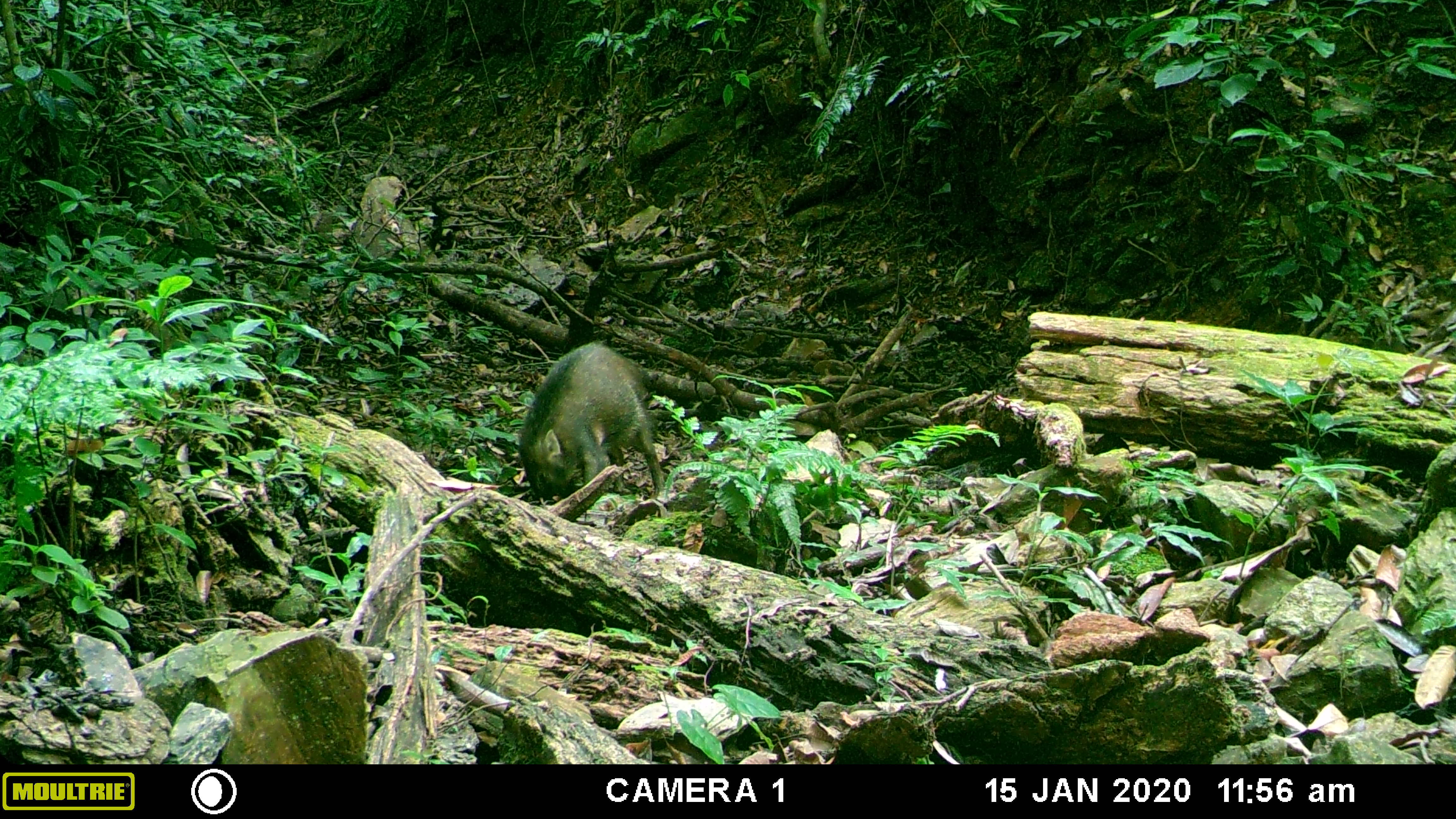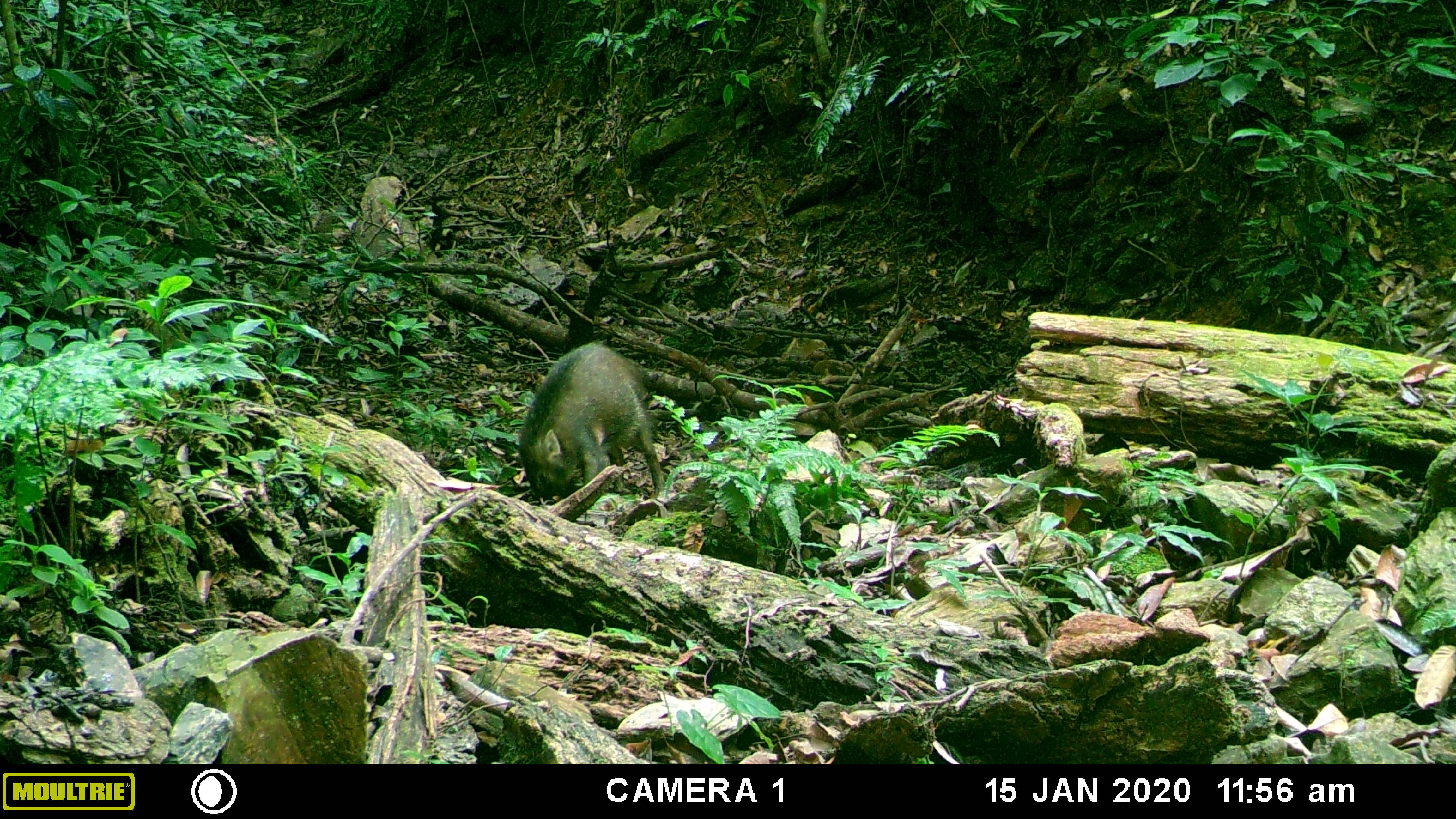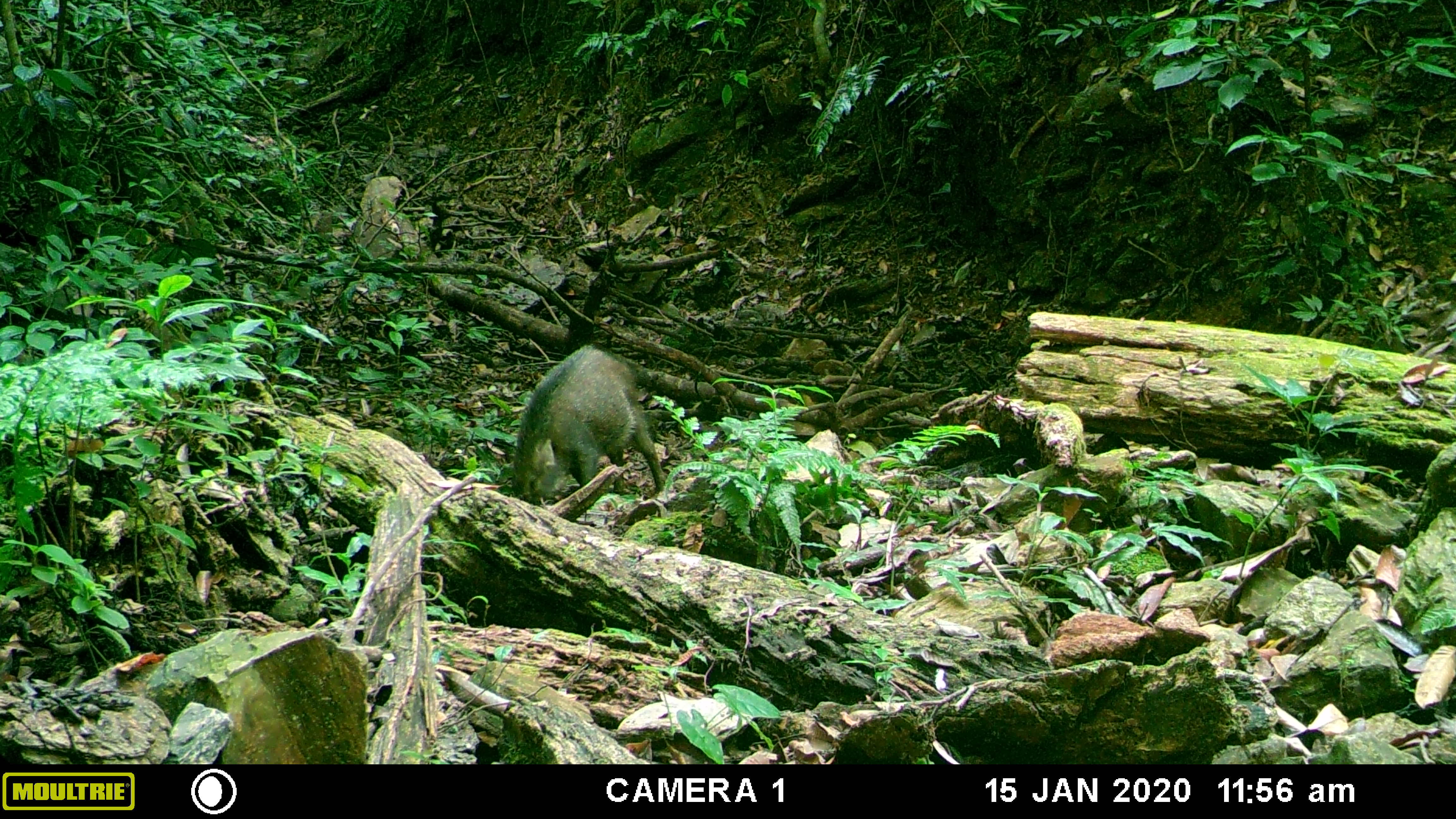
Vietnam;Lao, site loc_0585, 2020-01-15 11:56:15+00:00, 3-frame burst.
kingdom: Animalia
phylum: Chordata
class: Aves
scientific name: Aves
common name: bird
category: unidentified bird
Unidentified bird (bird) (Aves). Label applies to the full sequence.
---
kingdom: Animalia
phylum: Chordata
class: Mammalia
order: Artiodactyla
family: Suidae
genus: Sus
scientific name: Sus scrofa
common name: eurasian wild pig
Eurasian wild pig (Sus scrofa). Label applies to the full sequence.